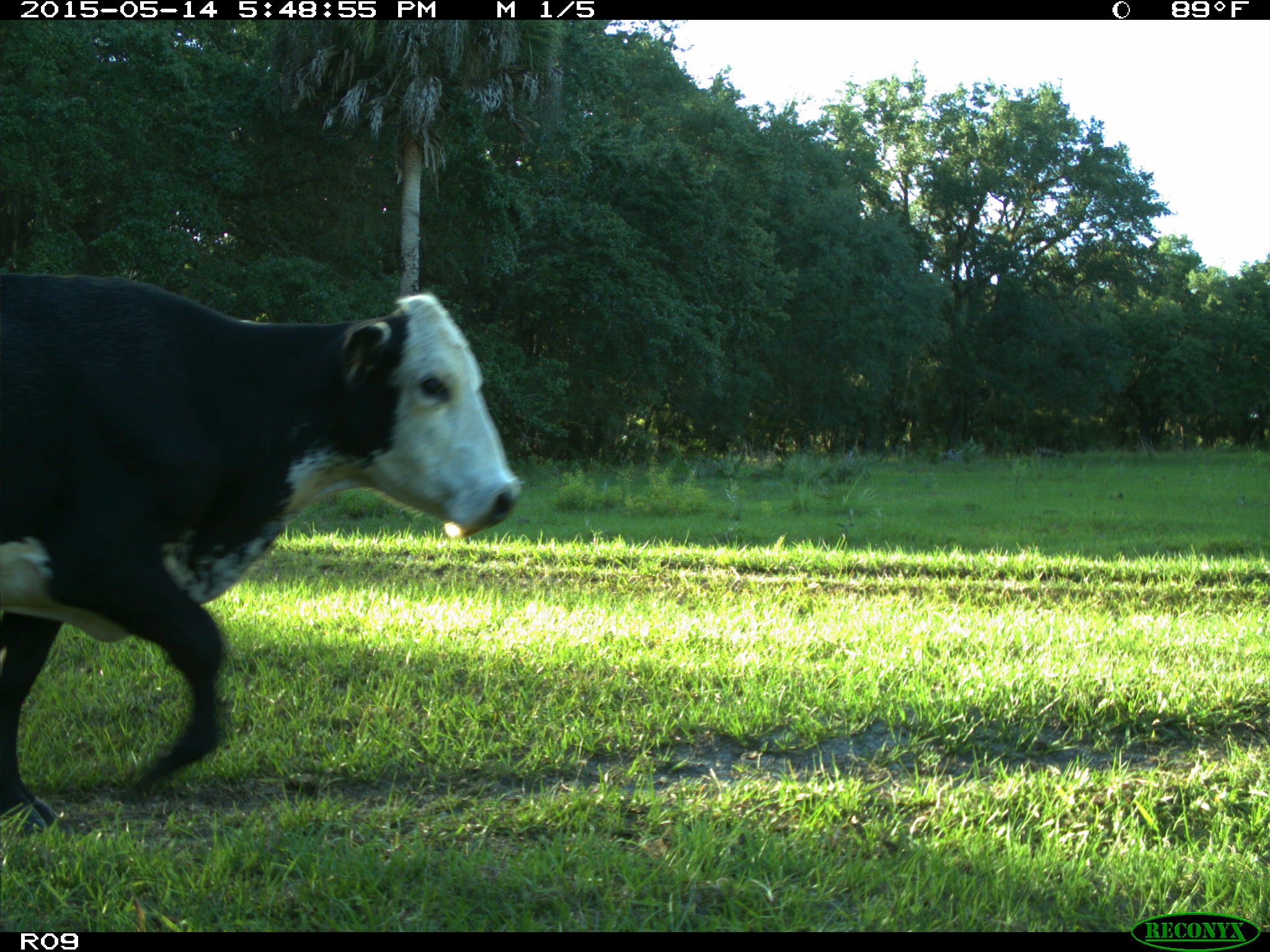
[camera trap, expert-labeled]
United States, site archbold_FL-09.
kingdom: Animalia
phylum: Chordata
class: Mammalia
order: Artiodactyla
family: Bovidae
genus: Bos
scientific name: Bos taurus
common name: domestic cow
Bos taurus (domestic cow).